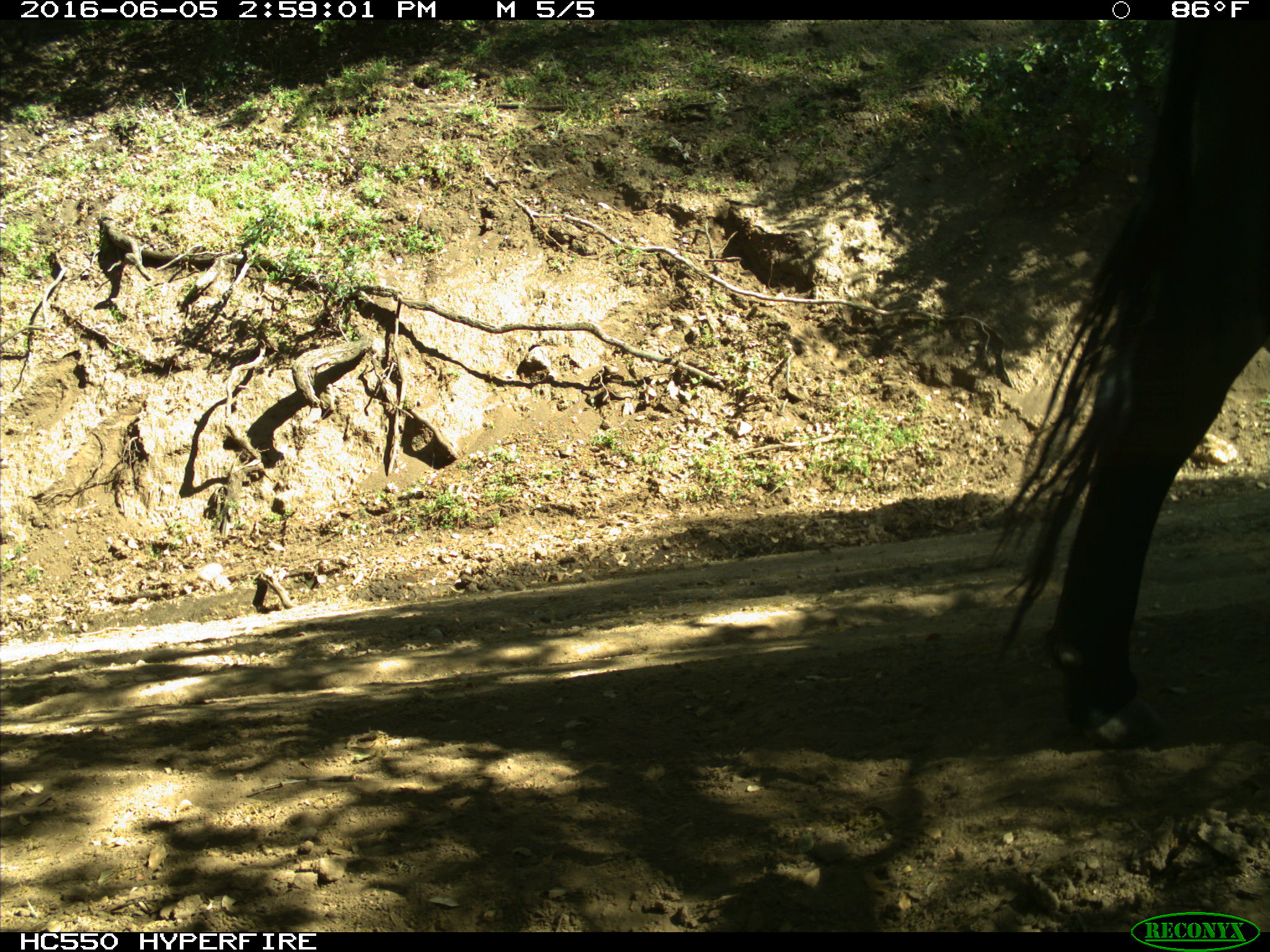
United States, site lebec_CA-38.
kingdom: Animalia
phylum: Chordata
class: Mammalia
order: Artiodactyla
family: Bovidae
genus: Bos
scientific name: Bos taurus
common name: domestic cow